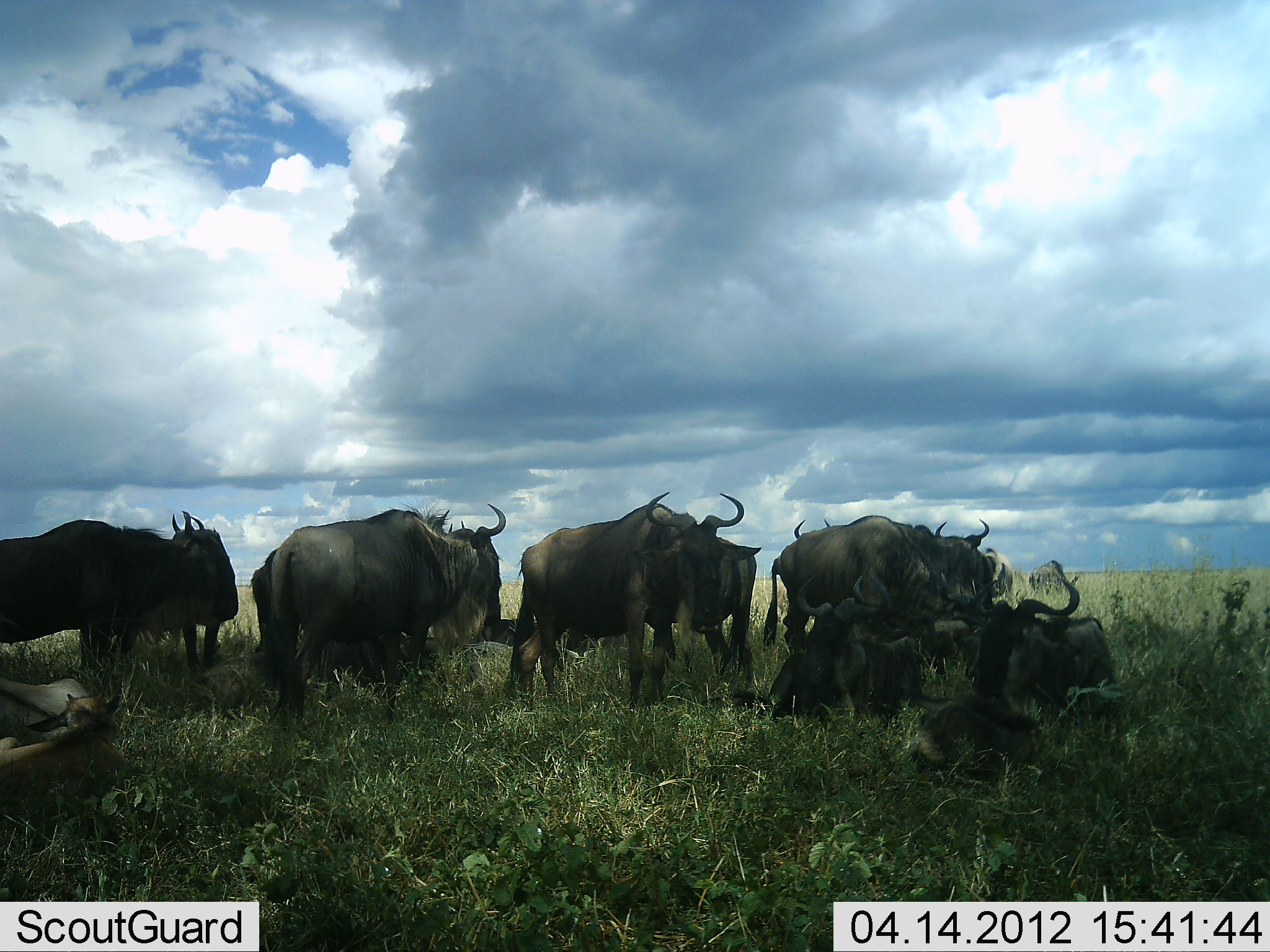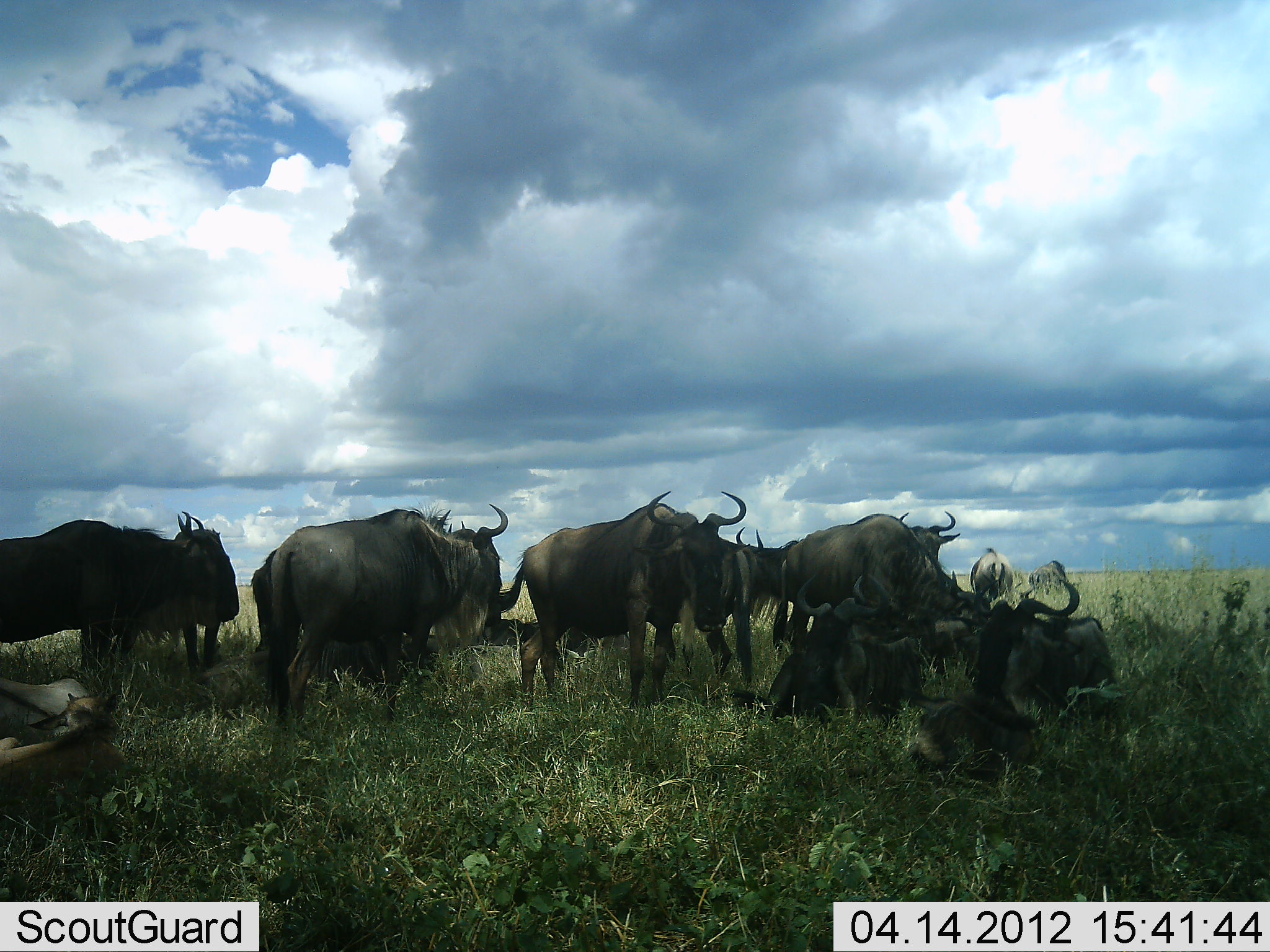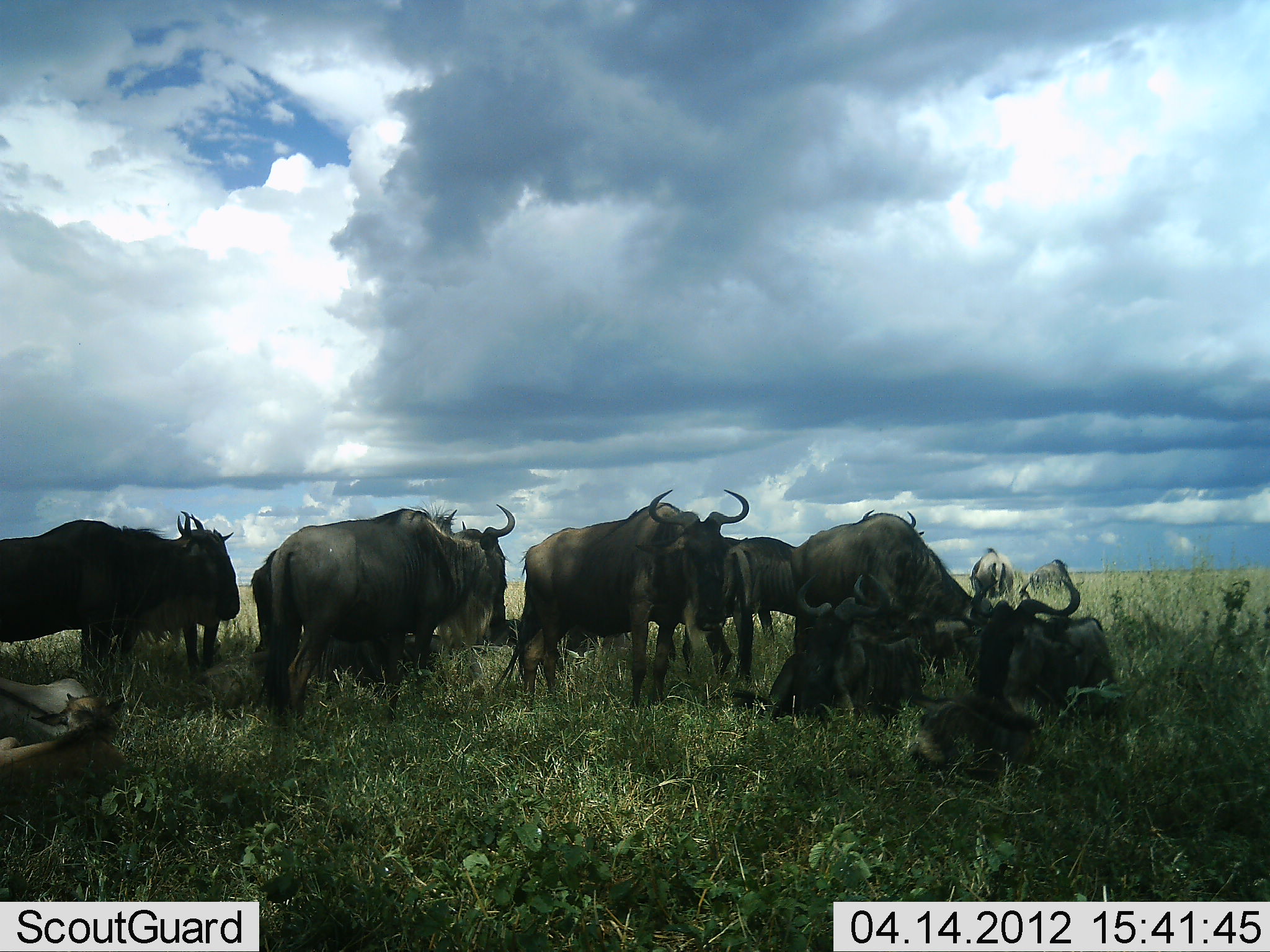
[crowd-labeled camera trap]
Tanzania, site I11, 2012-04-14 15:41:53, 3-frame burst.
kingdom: Animalia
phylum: Chordata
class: Mammalia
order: Artiodactyla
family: Bovidae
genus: Connochaetes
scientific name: Connochaetes taurinus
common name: blue wildebeest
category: wildebeest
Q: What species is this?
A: Wildebeest (blue wildebeest) (Connochaetes taurinus).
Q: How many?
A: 11-50.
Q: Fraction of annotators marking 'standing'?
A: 84%.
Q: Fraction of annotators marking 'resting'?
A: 95%.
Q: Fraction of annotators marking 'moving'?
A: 37%.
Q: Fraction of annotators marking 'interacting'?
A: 5%.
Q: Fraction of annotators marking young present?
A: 32%.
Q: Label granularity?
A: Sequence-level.